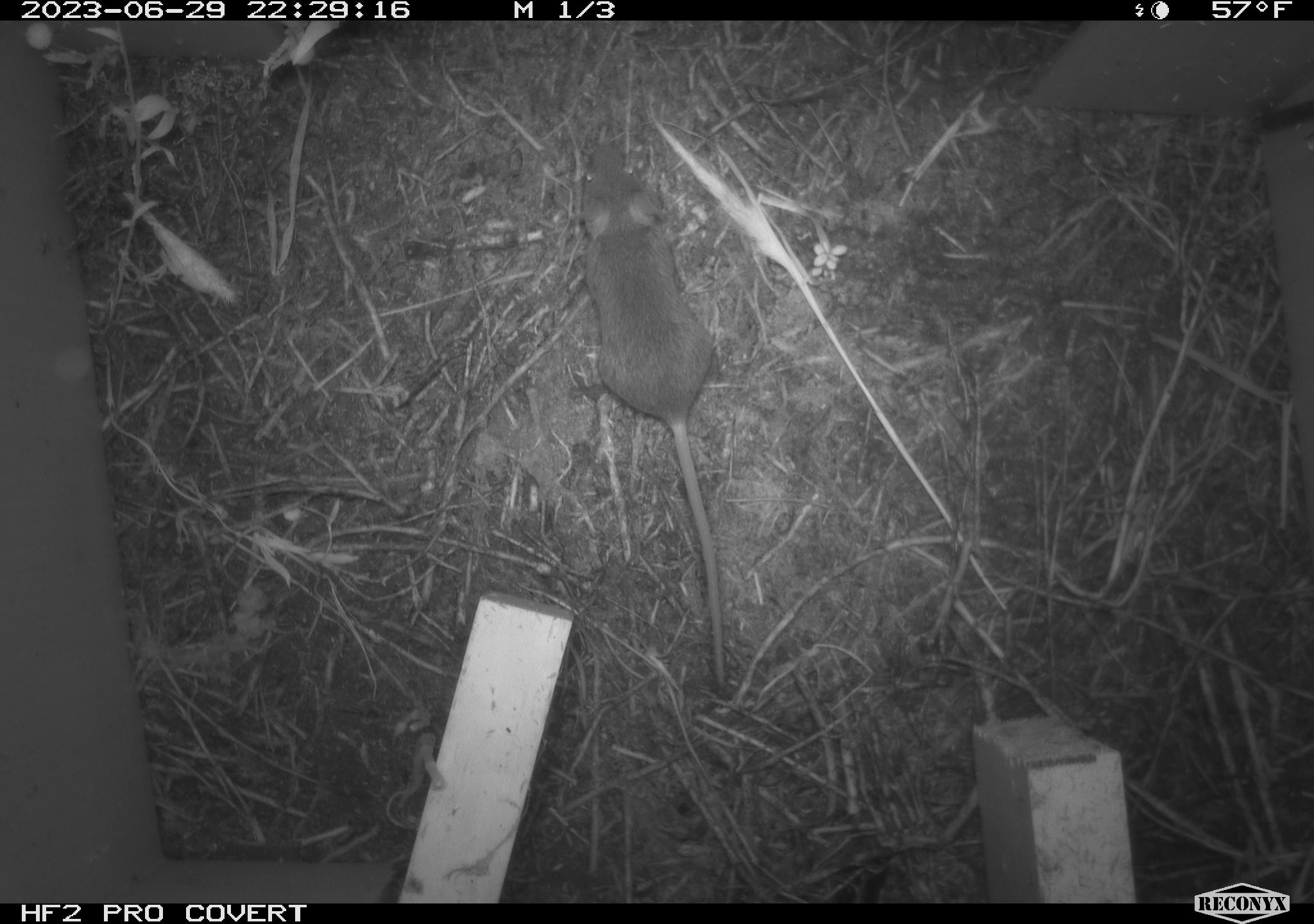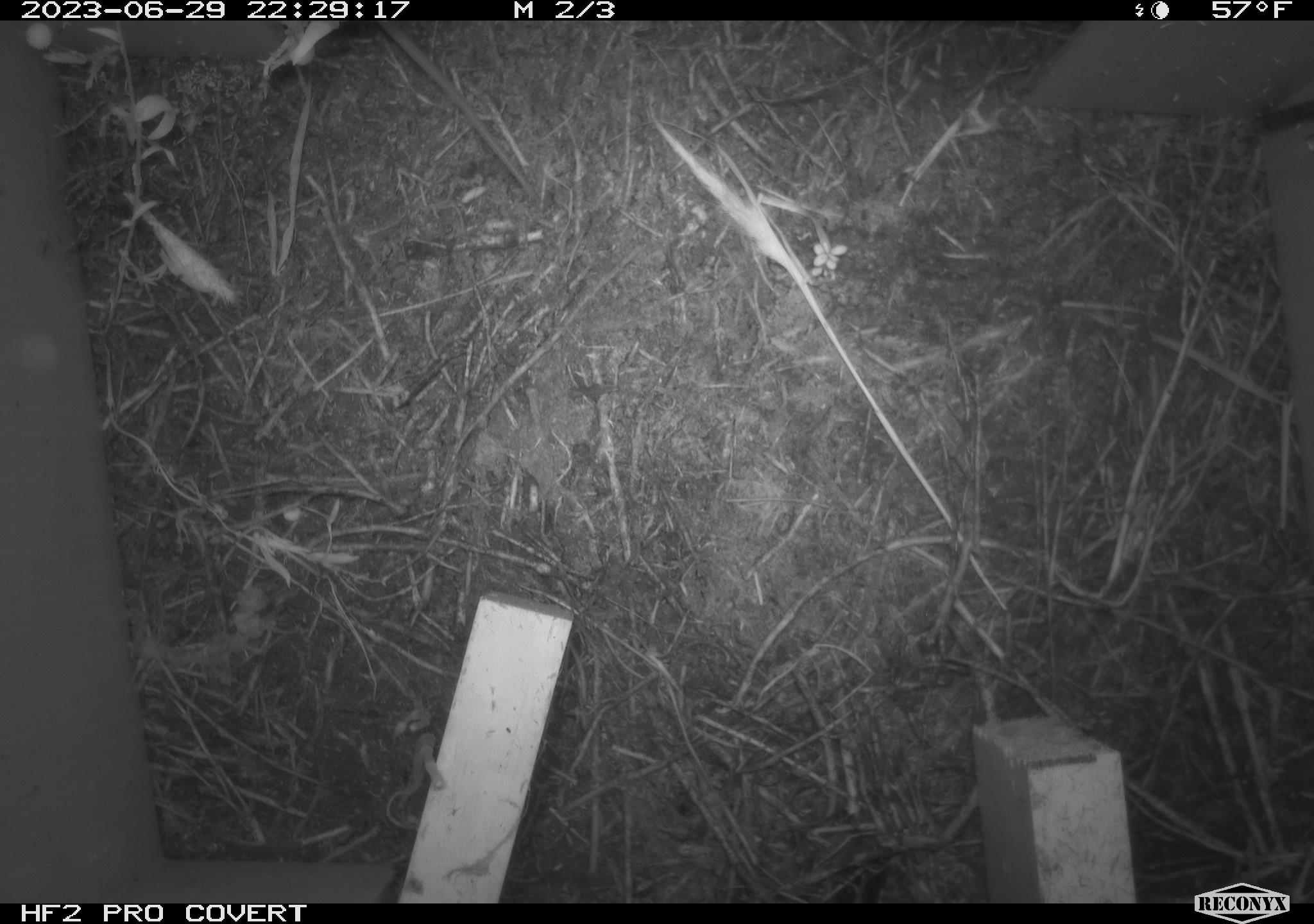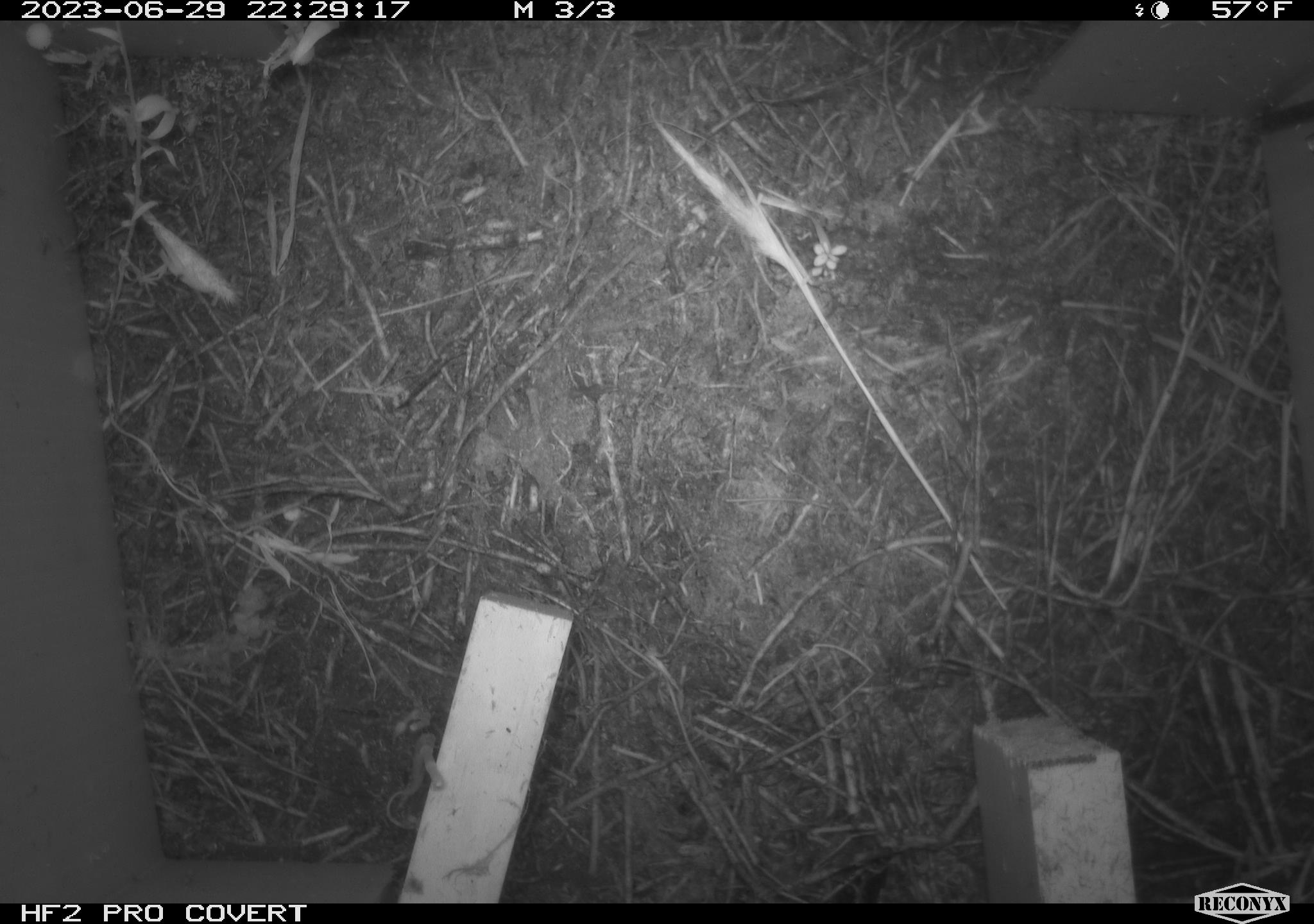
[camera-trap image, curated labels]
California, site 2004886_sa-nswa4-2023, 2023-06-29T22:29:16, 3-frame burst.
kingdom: Animalia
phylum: Chordata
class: Mammalia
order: Rodentia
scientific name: Rodentia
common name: mouse species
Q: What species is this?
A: Mouse species (Rodentia).